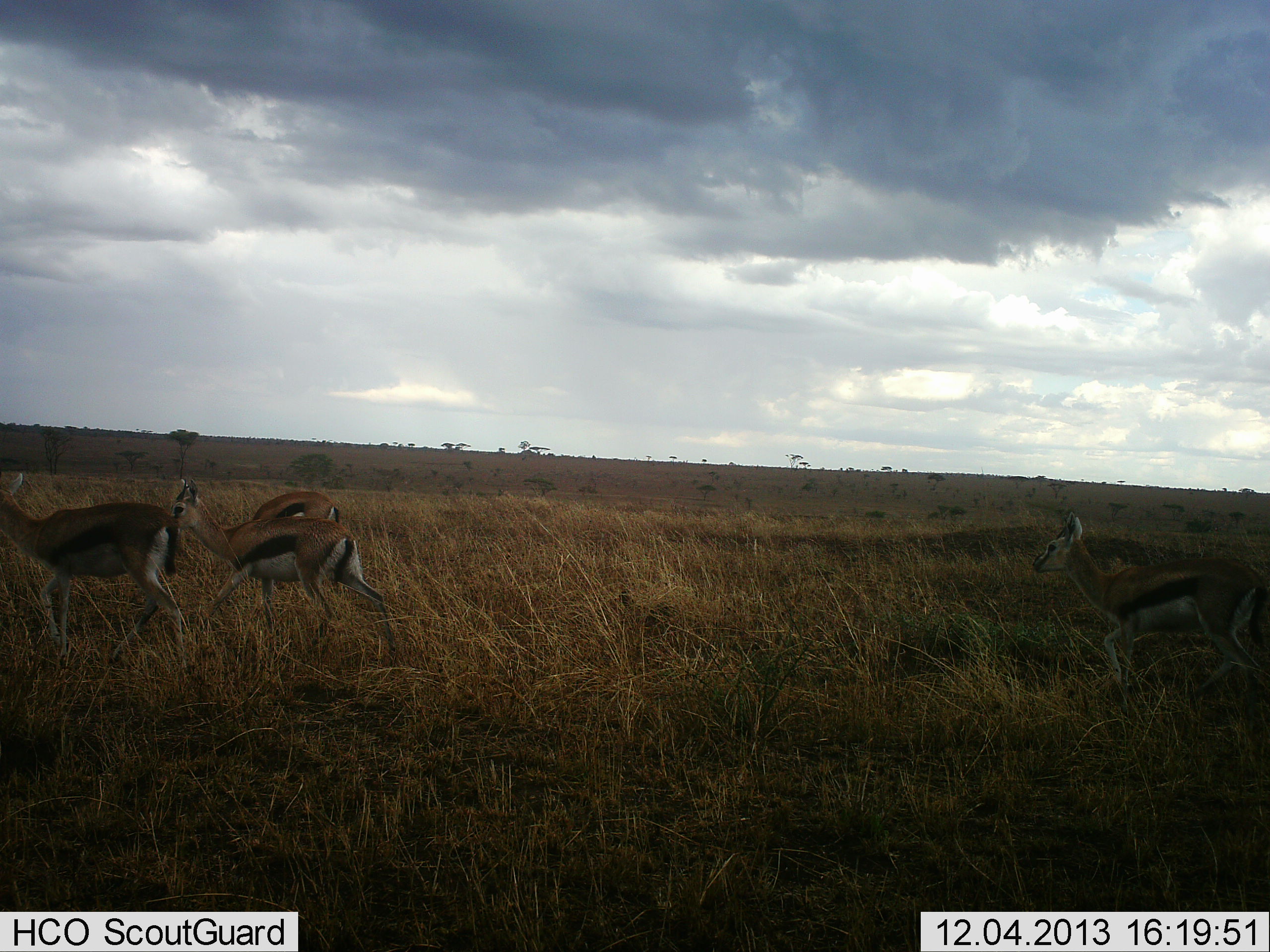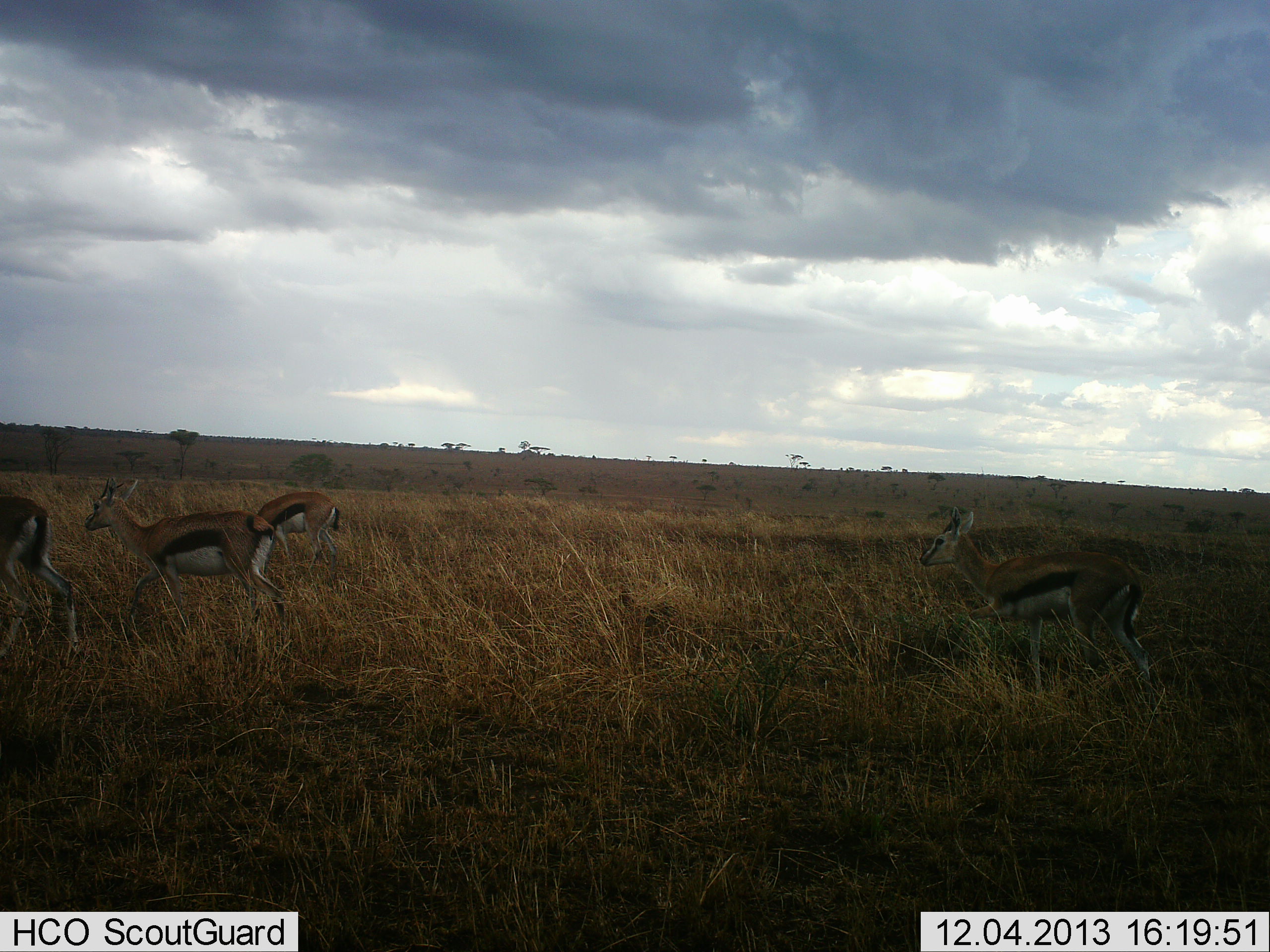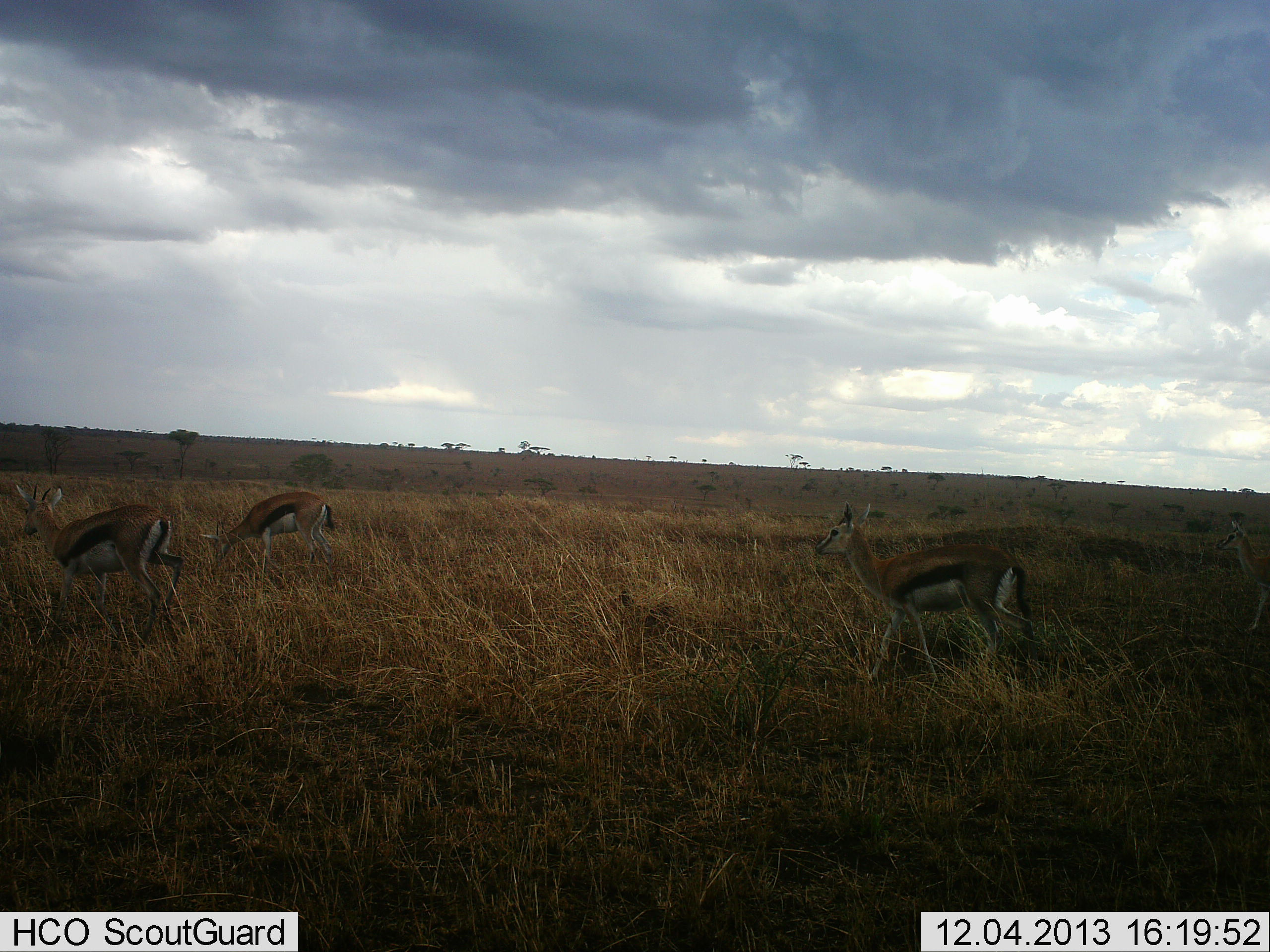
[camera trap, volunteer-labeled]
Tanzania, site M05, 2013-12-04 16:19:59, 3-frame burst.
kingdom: Animalia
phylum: Chordata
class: Mammalia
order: Artiodactyla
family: Bovidae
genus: Eudorcas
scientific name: Eudorcas thomsonii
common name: thomson's gazelle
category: gazellethomsons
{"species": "gazellethomsons (thomson's gazelle) (Eudorcas thomsonii)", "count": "4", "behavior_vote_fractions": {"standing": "12%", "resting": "2%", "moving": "97%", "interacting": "0%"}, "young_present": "2%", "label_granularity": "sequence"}